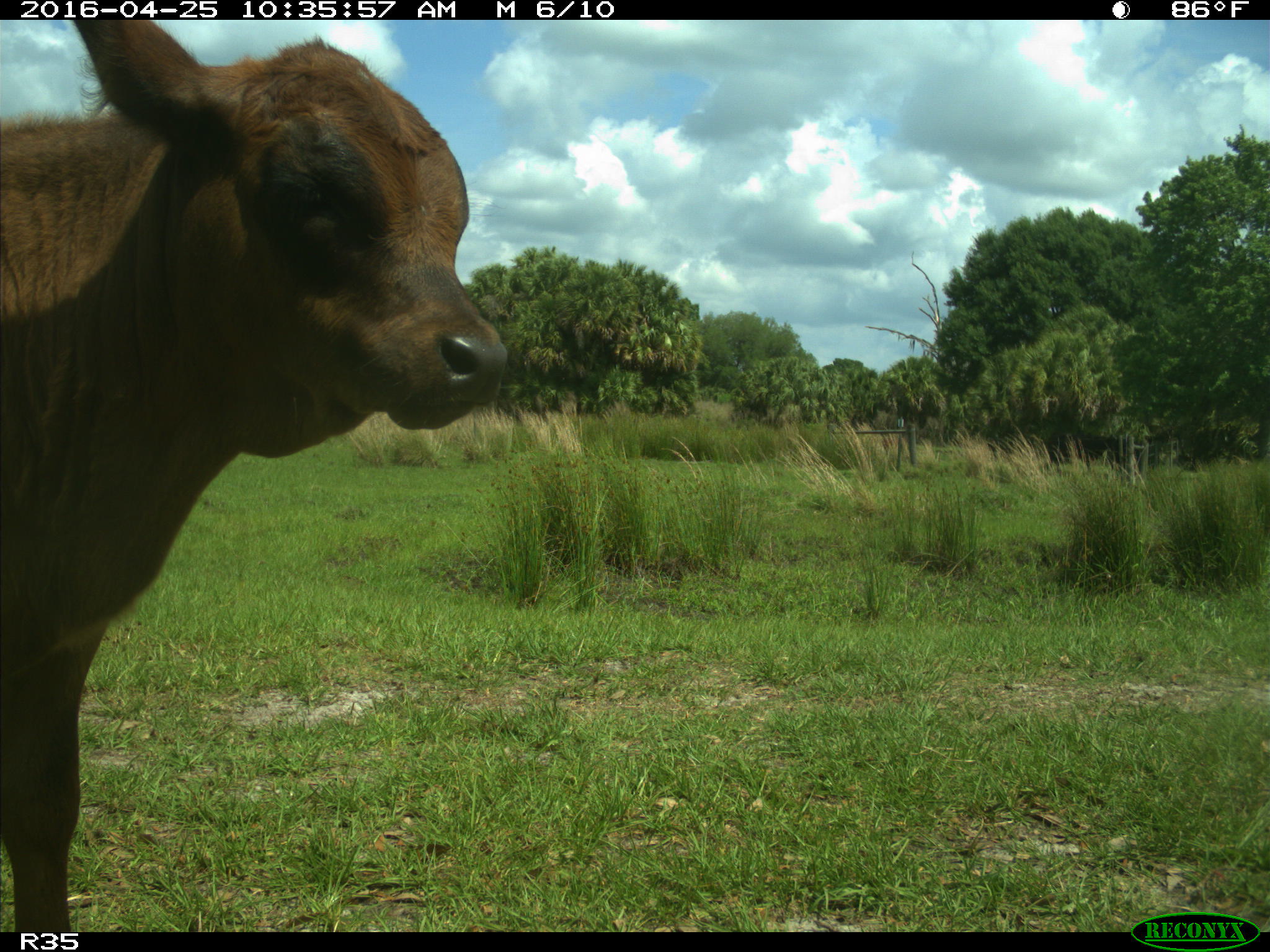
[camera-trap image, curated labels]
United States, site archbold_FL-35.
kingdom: Animalia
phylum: Chordata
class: Mammalia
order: Artiodactyla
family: Bovidae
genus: Bos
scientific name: Bos taurus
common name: domestic cow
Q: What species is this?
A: Bos taurus (domestic cow).